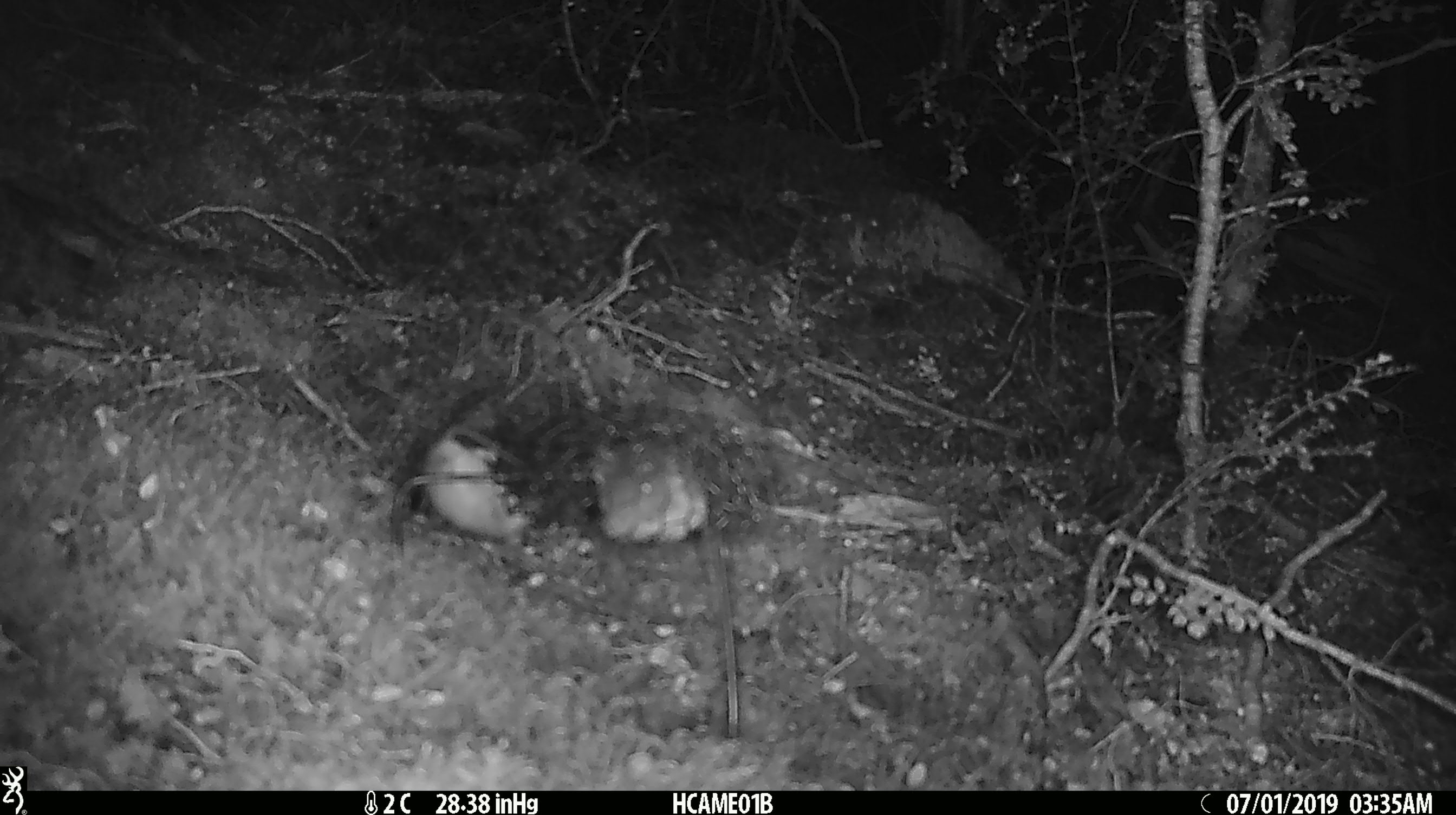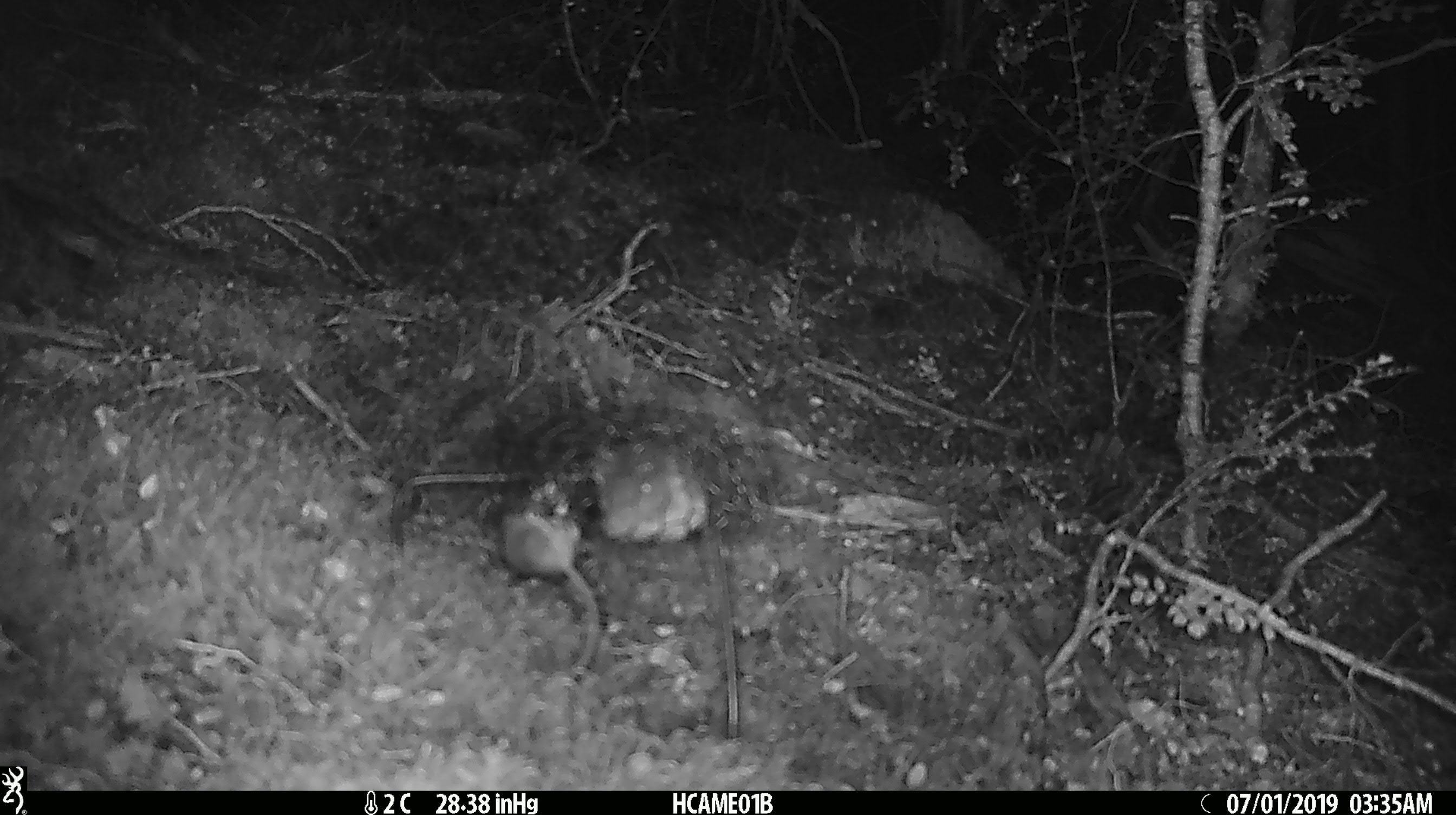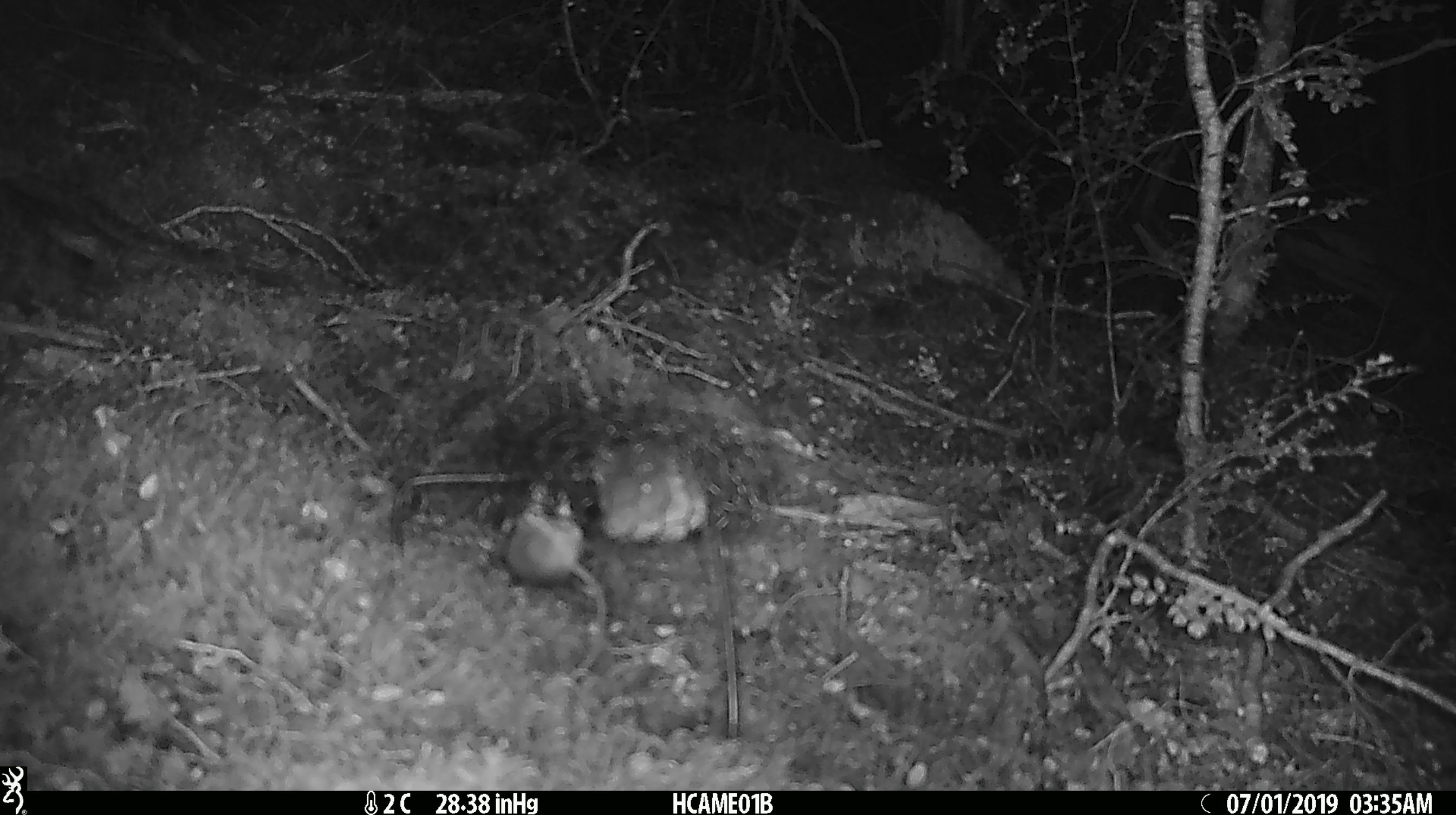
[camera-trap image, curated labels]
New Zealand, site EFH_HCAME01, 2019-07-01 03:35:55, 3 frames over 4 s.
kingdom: Animalia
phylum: Chordata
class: Mammalia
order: Rodentia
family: Muridae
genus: Mus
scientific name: Mus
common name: mouse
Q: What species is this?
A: Mouse (Mus).